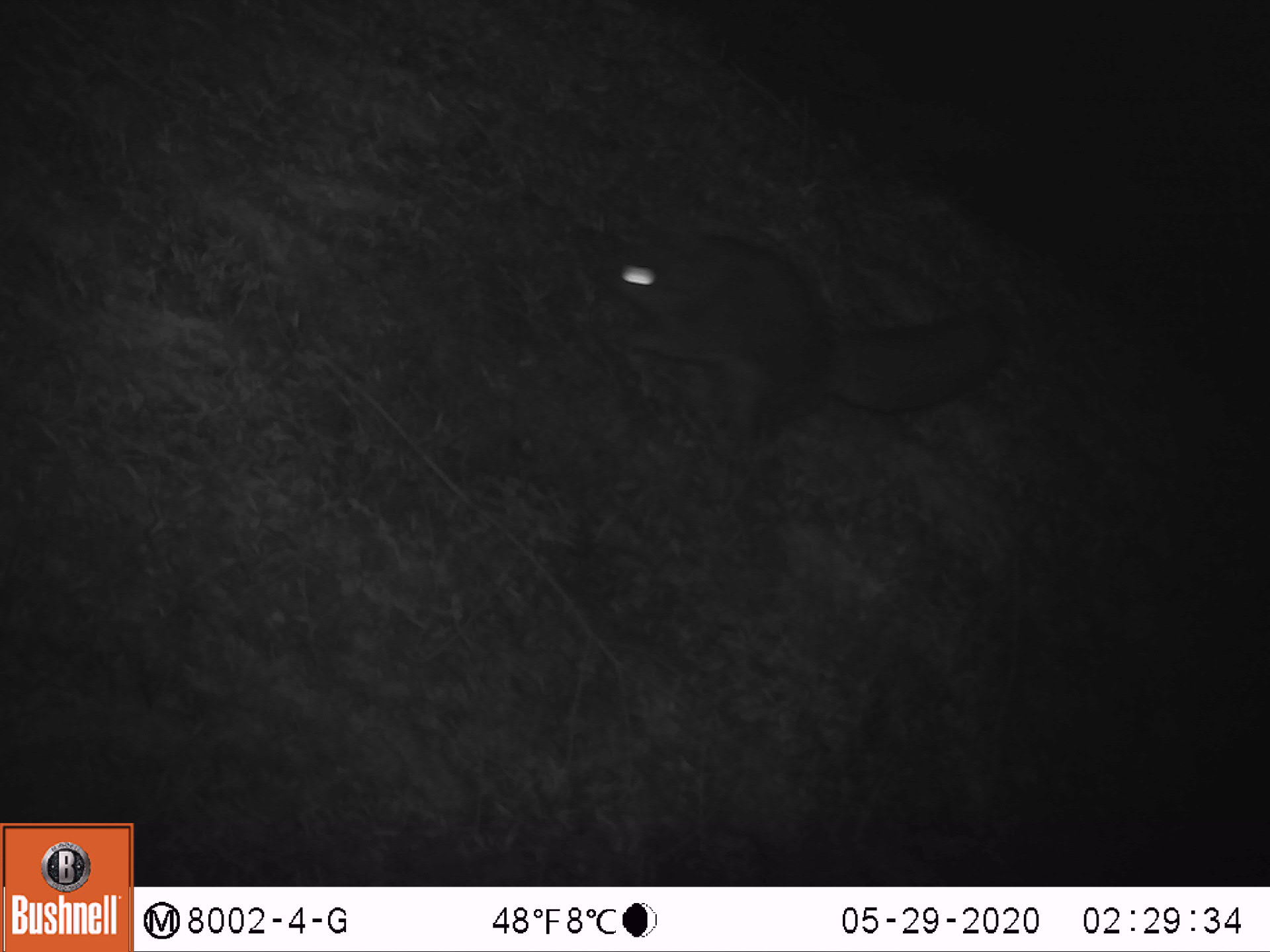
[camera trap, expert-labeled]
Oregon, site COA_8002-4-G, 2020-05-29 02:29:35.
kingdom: Animalia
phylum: Chordata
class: Mammalia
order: Rodentia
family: Sciuridae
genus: Glaucomys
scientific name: Glaucomys oregonensis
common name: humboldt's flying squirrel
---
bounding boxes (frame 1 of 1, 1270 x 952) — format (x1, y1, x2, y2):
humboldt's flying squirrel: (573, 212, 1028, 462)